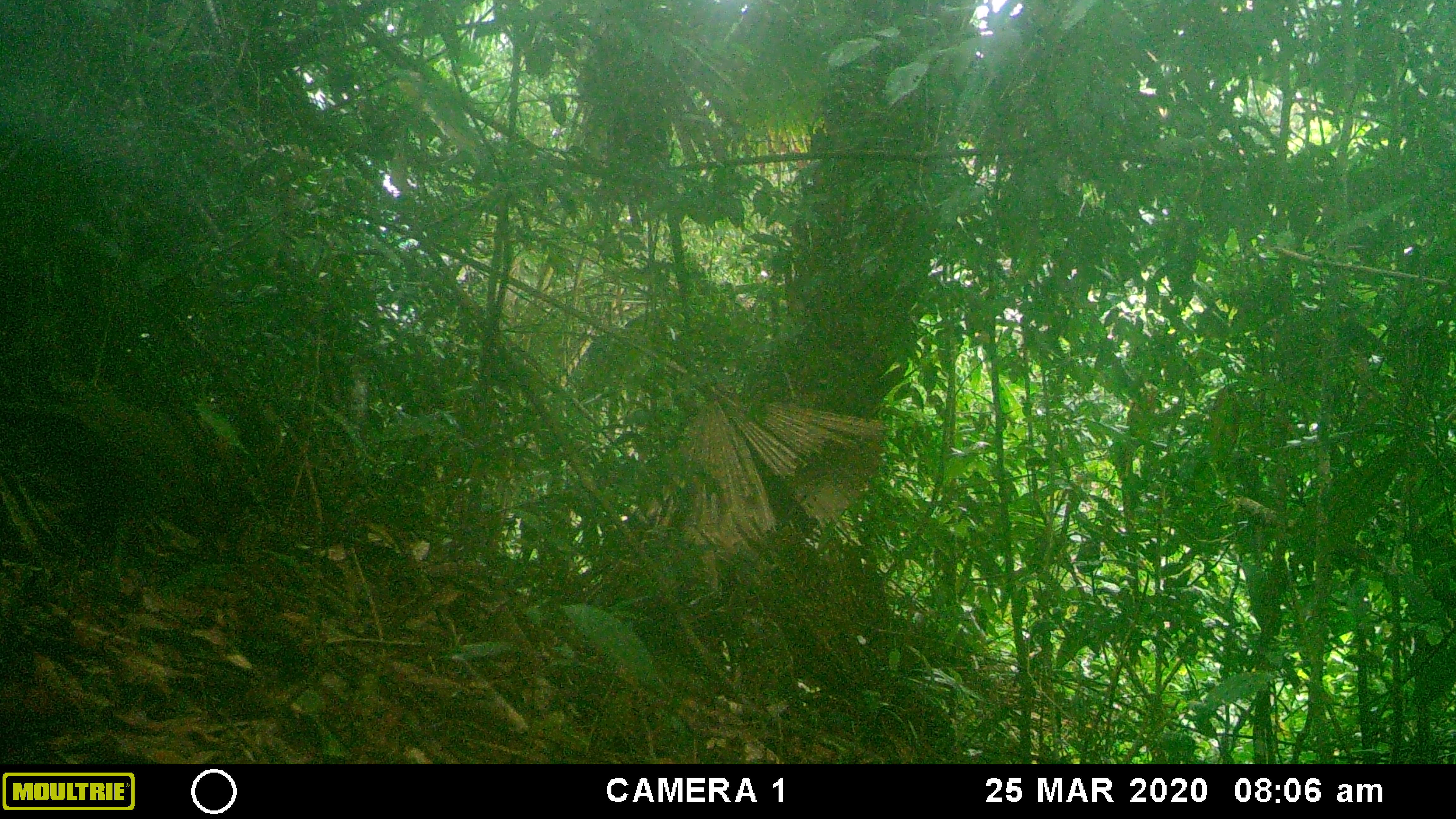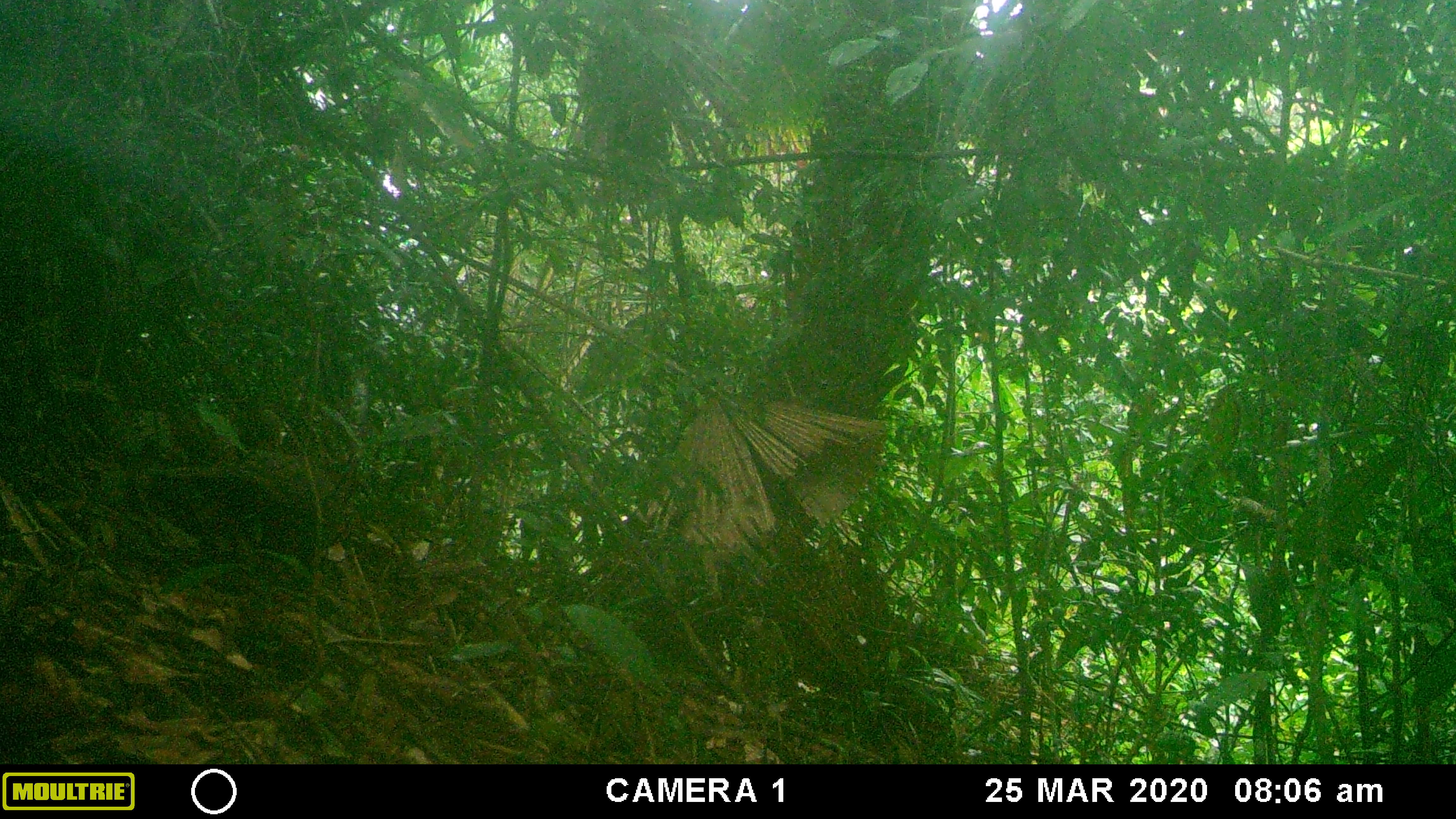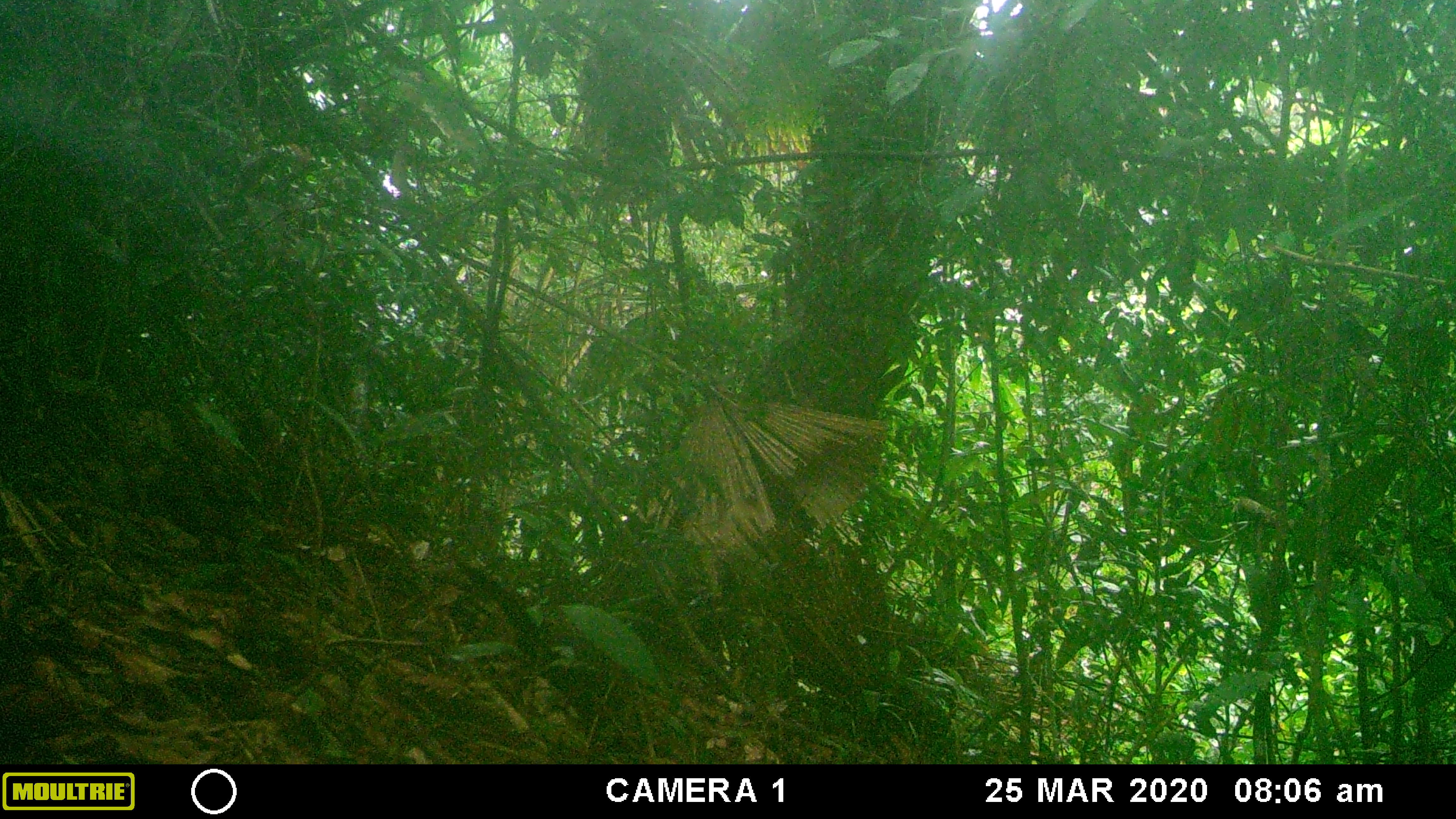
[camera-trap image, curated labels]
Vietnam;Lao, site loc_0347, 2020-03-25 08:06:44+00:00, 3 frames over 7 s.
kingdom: Animalia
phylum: Chordata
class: Aves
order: Galliformes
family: Phasianidae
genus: Polyplectron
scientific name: Polyplectron bicalcaratum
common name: gray peacock-pheasant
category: grey peacock pheasant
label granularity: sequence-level